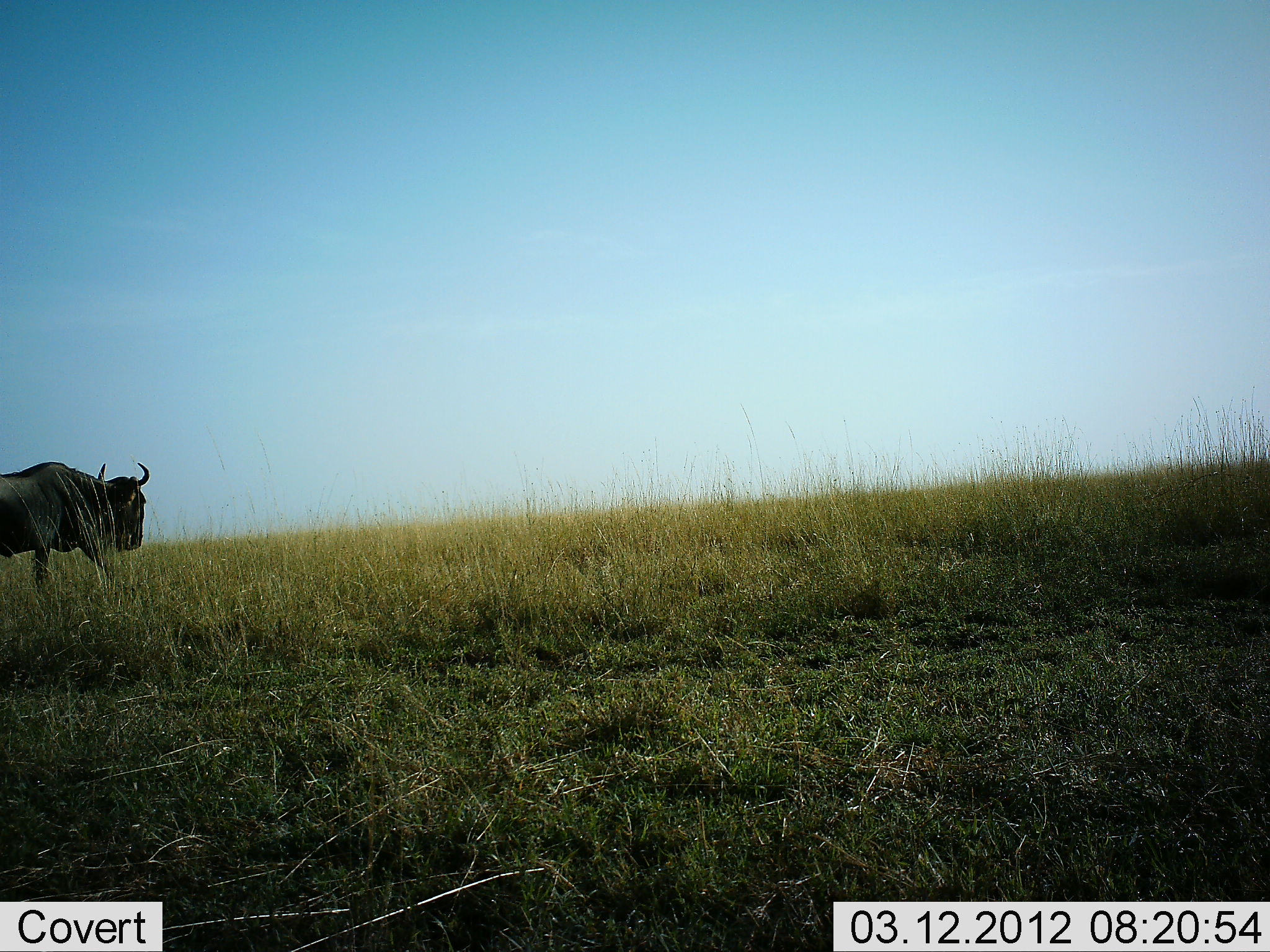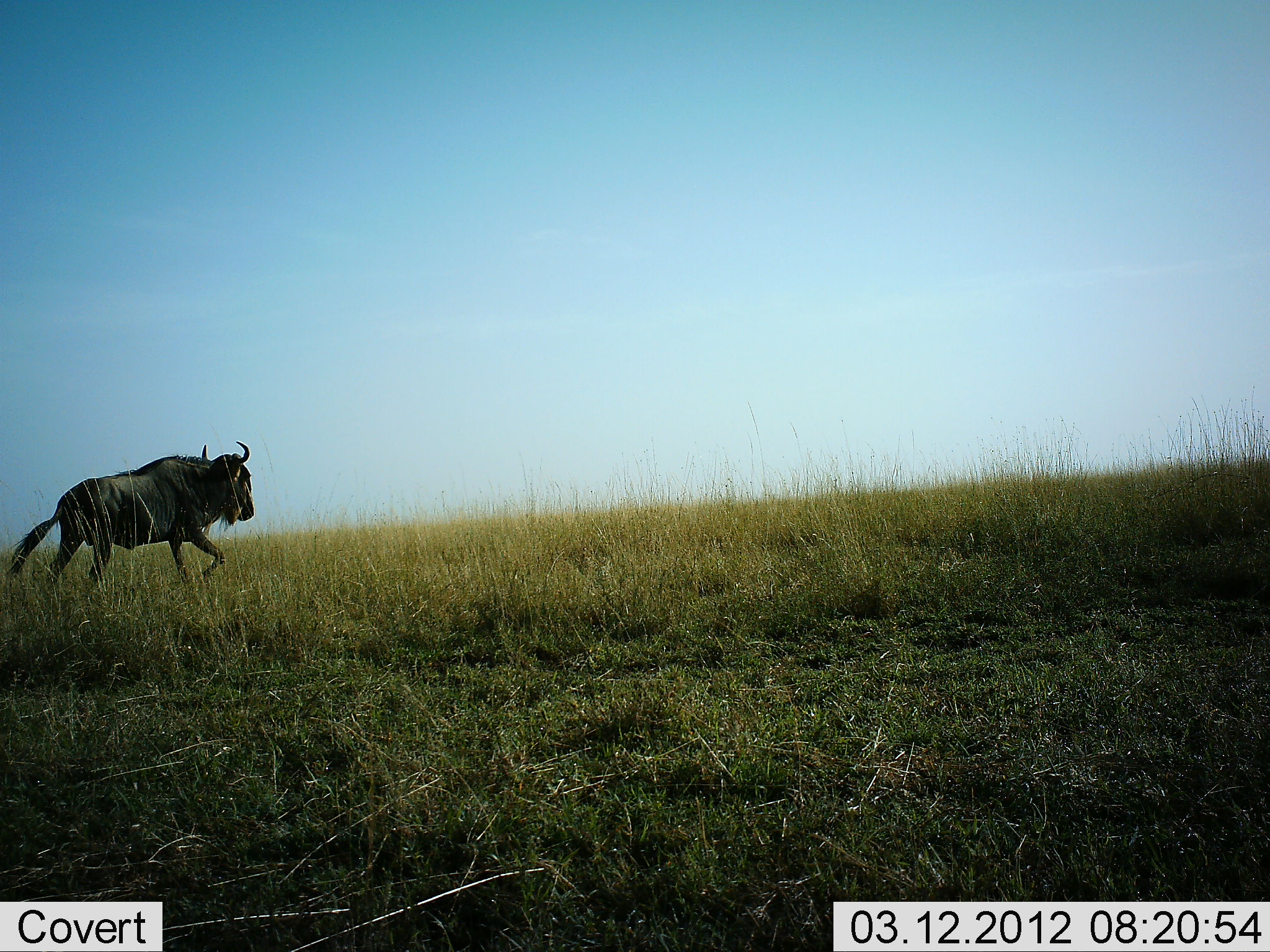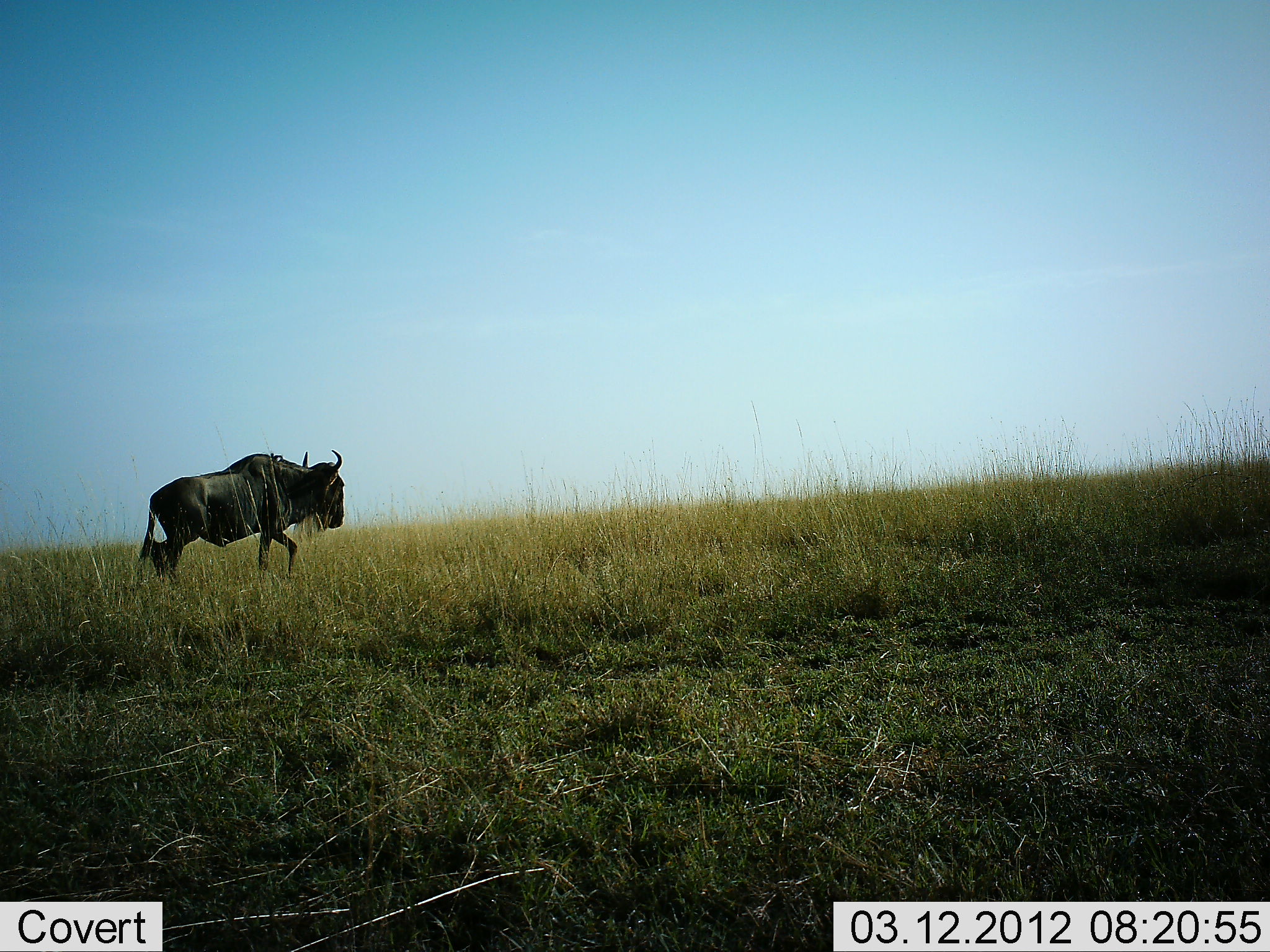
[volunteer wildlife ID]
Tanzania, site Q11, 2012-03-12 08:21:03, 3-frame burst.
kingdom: Animalia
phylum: Chordata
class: Mammalia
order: Artiodactyla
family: Bovidae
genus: Connochaetes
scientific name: Connochaetes taurinus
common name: blue wildebeest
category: wildebeest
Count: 1.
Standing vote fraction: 8%.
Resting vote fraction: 0%.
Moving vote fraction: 100%.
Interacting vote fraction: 0%.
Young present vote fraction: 0%.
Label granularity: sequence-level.